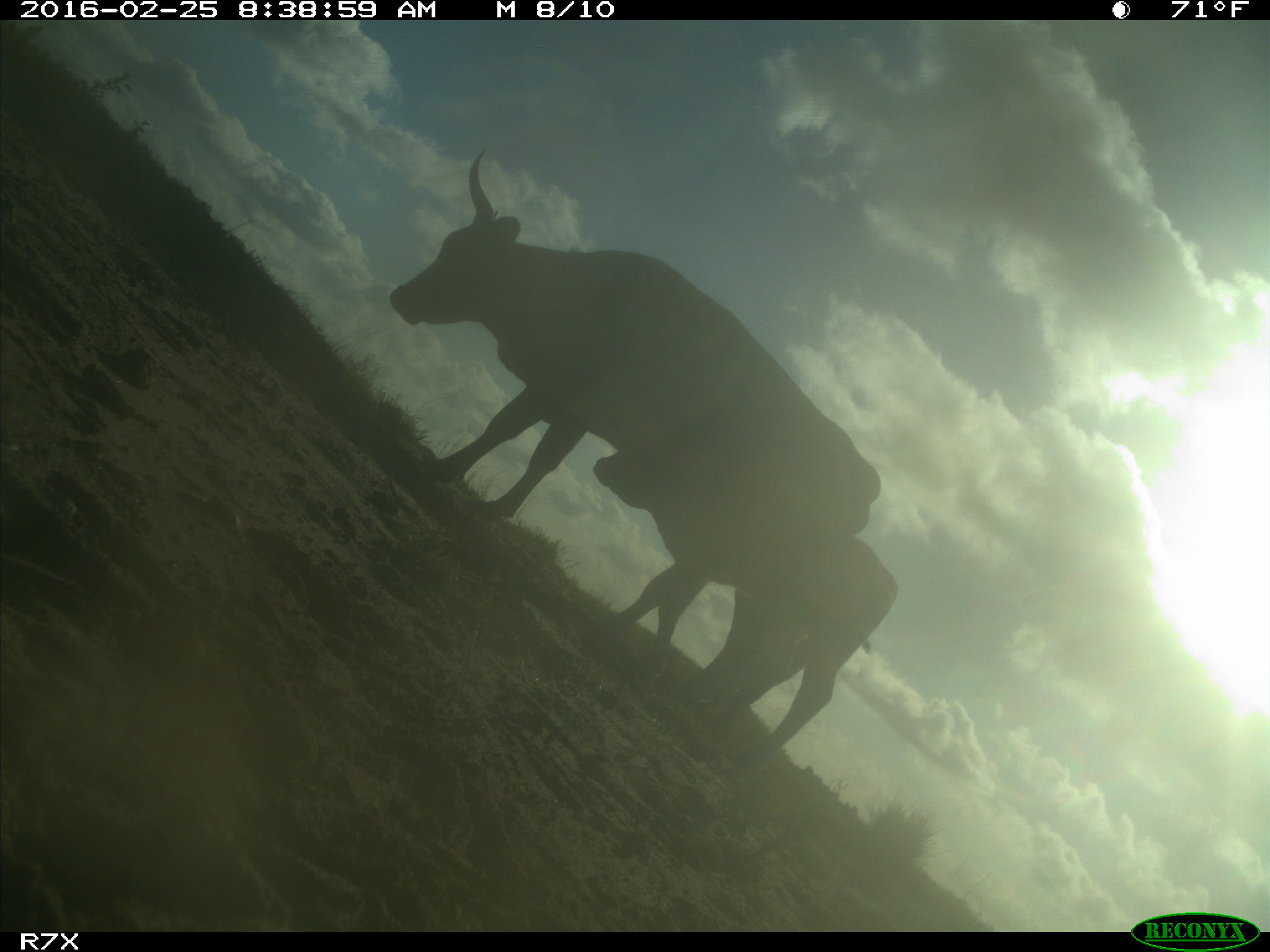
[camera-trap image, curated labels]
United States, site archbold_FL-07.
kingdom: Animalia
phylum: Chordata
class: Mammalia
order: Artiodactyla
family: Bovidae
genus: Bos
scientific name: Bos taurus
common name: domestic cow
Bos taurus (domestic cow).